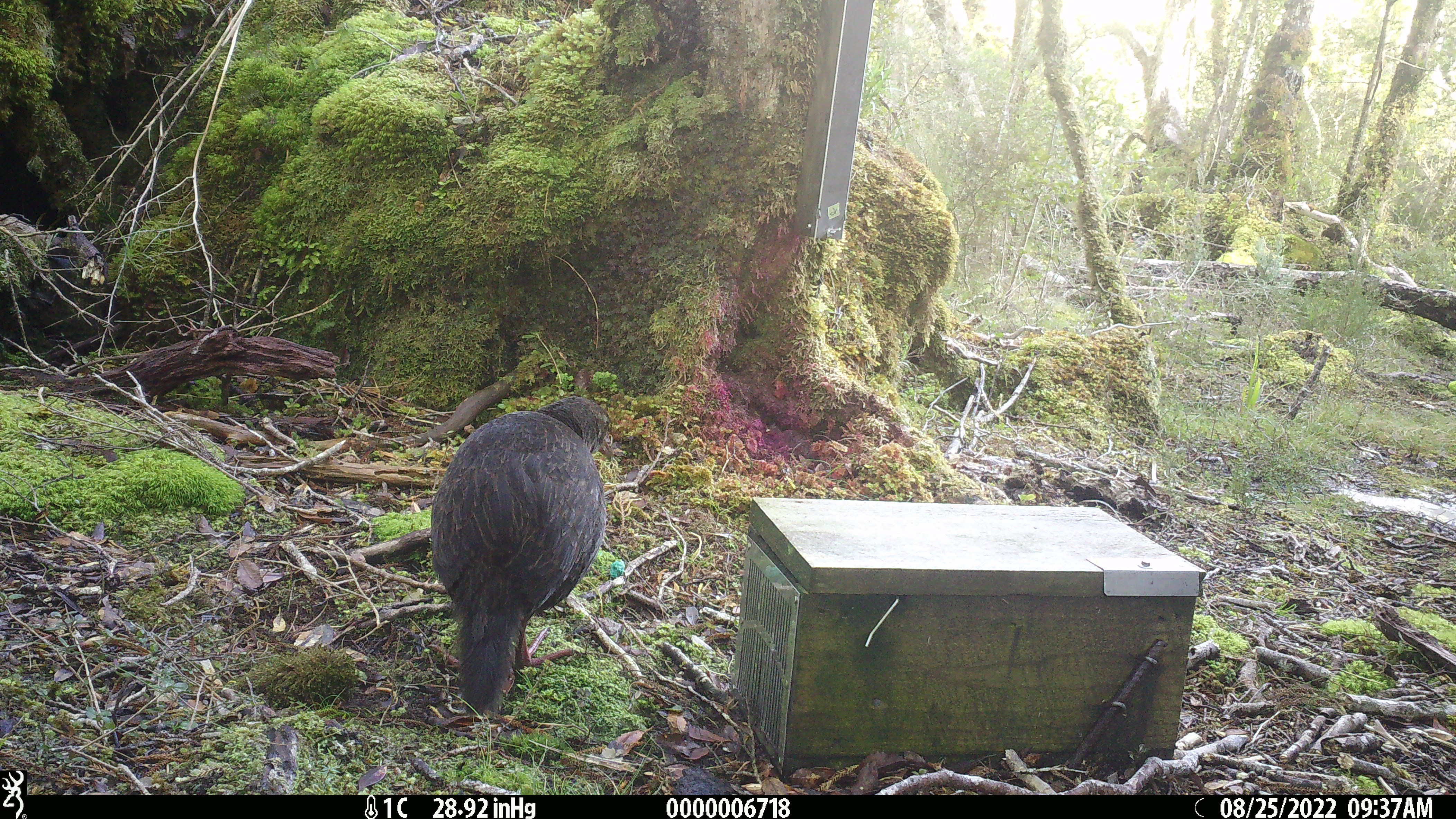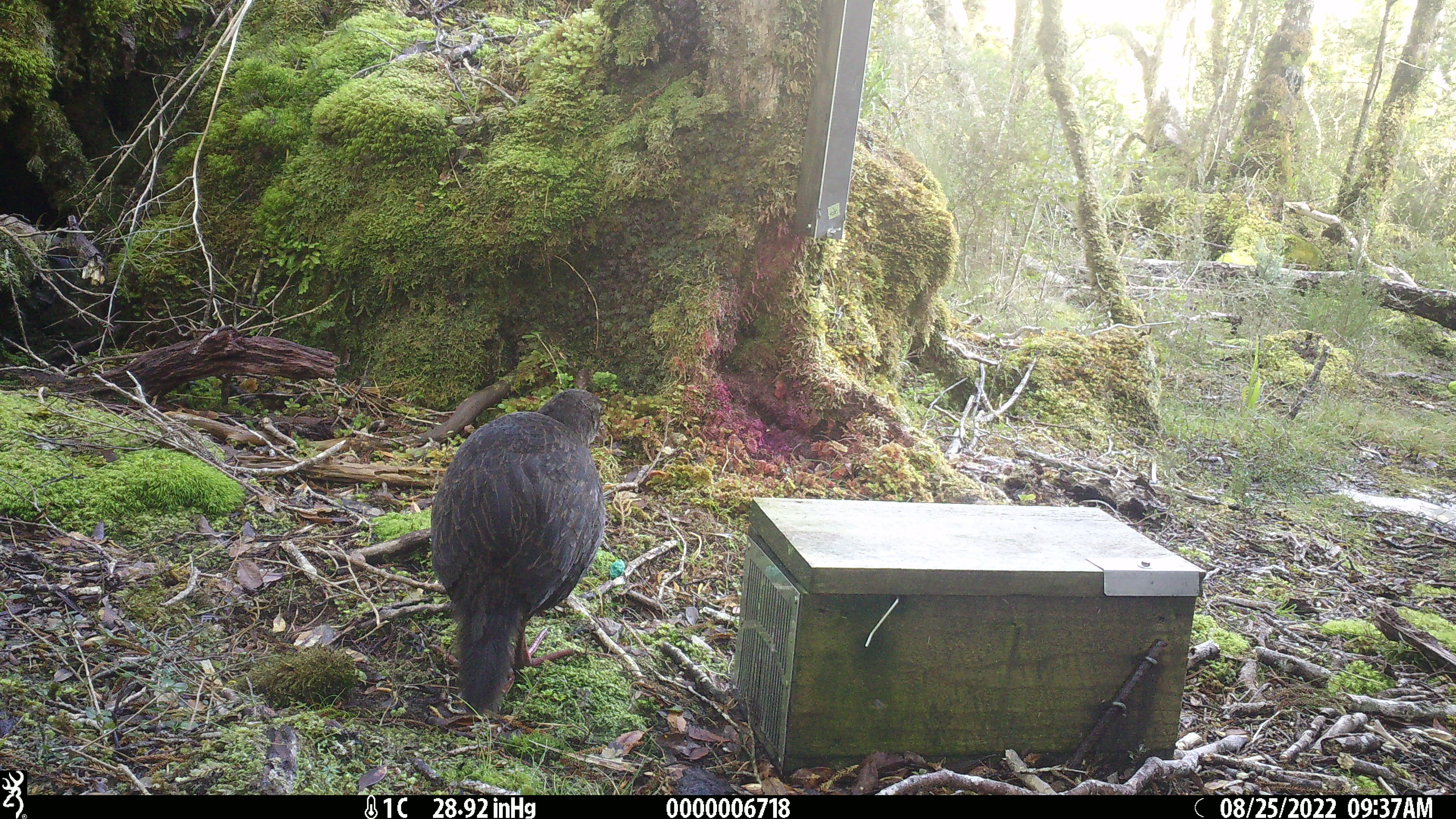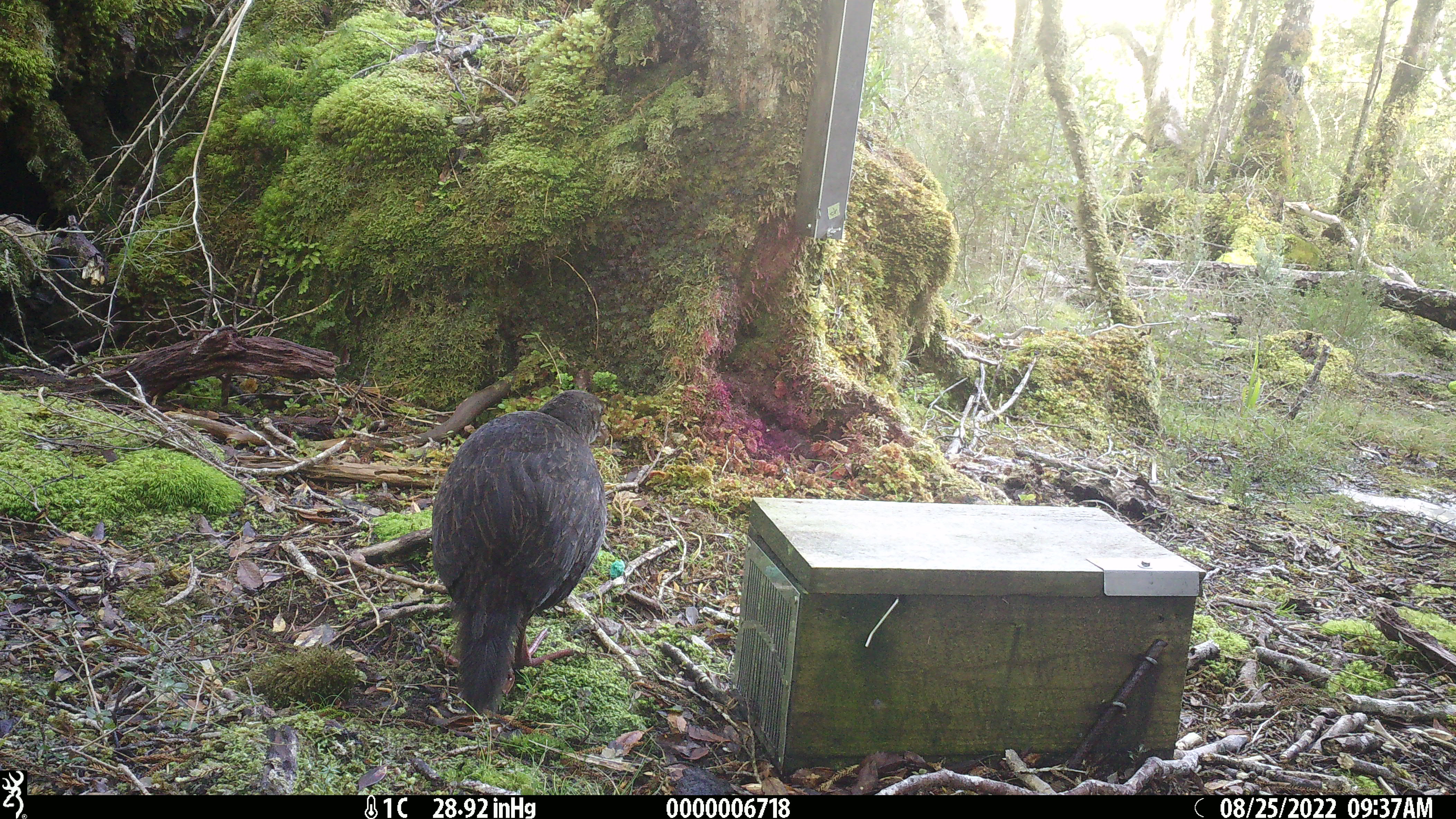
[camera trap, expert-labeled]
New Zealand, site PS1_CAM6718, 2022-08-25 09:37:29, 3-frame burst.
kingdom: Animalia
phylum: Chordata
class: Aves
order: Gruiformes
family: Rallidae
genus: Gallirallus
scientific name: Gallirallus australis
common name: weka